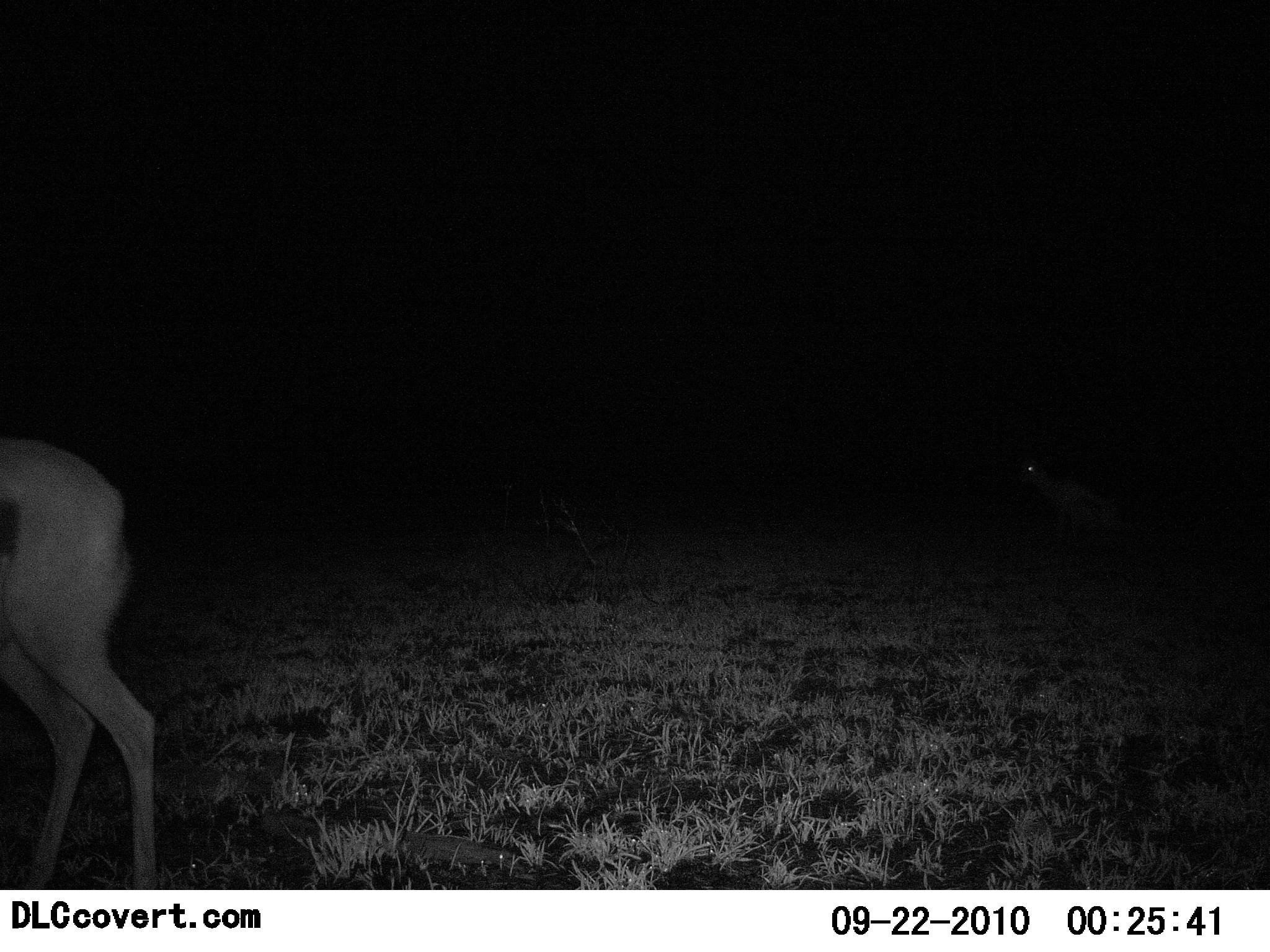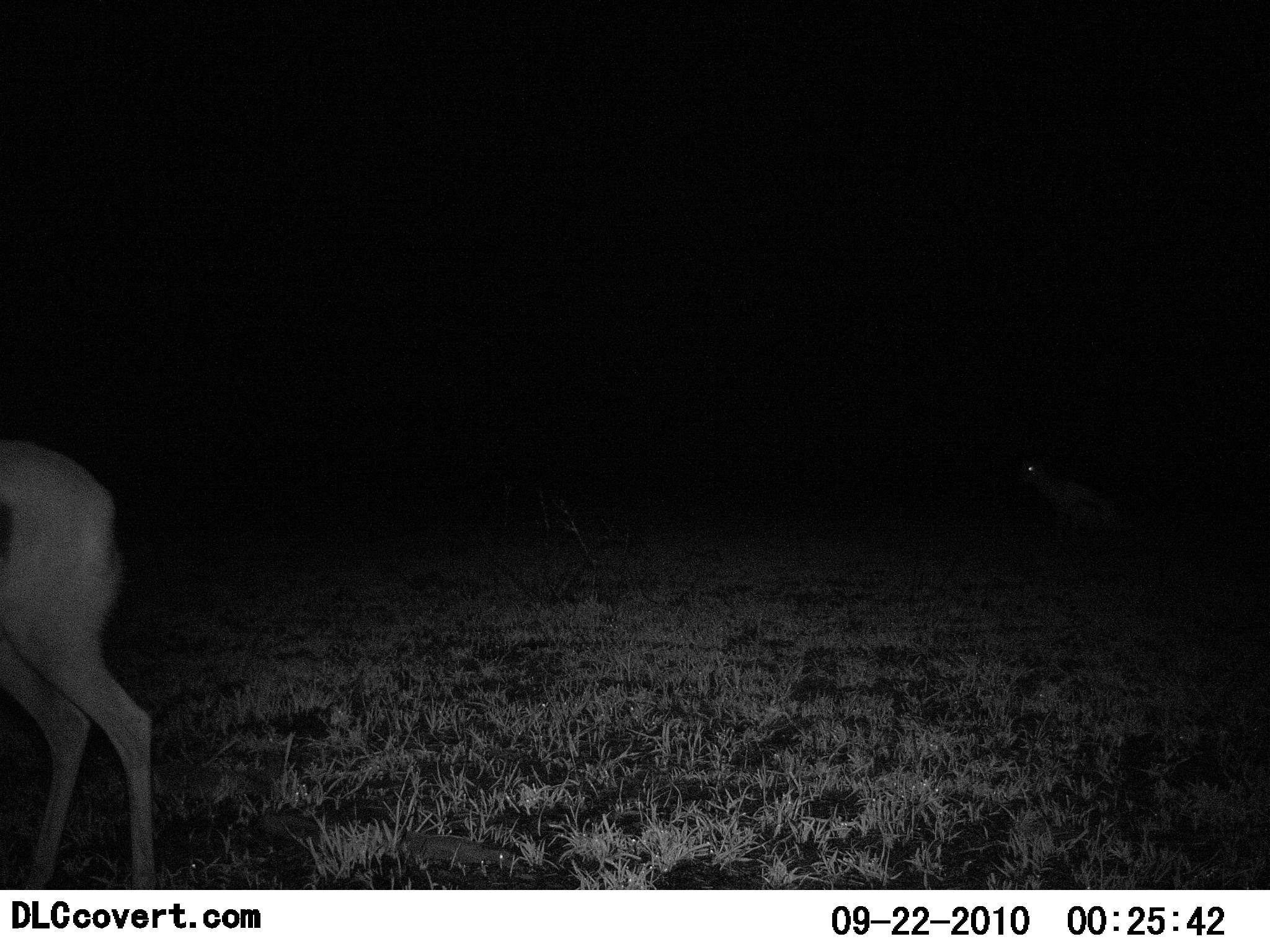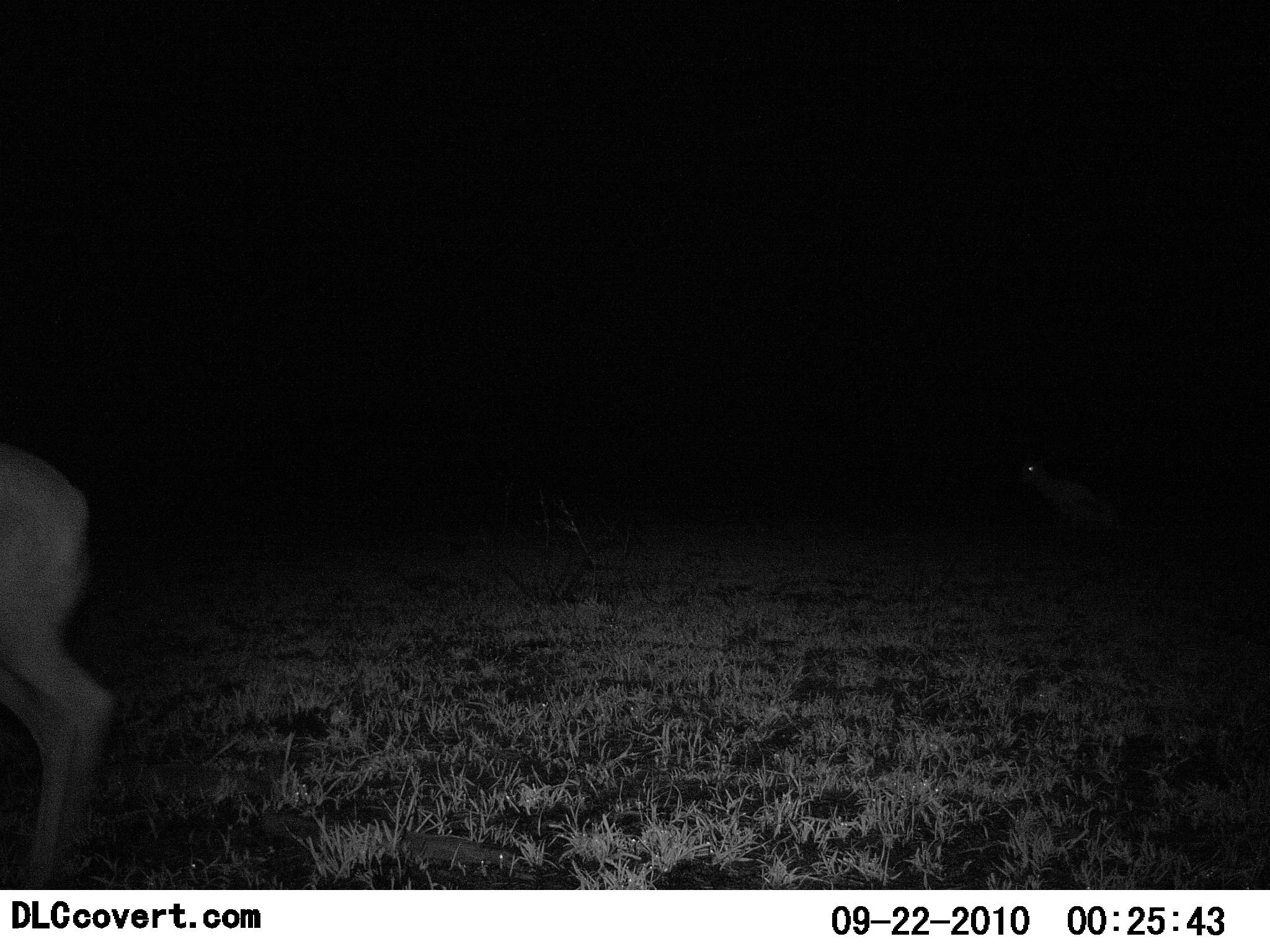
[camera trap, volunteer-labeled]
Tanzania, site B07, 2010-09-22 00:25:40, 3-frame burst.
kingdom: Animalia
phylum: Chordata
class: Mammalia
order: Artiodactyla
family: Bovidae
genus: Eudorcas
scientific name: Eudorcas thomsonii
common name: thomson's gazelle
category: gazellethomsons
Gazellethomsons (thomson's gazelle) (Eudorcas thomsonii), count 1. Behavior (volunteer vote fractions): standing 71%, resting 7%, moving 43%, interacting 0%. Young present (vote fraction): 0%. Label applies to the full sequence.